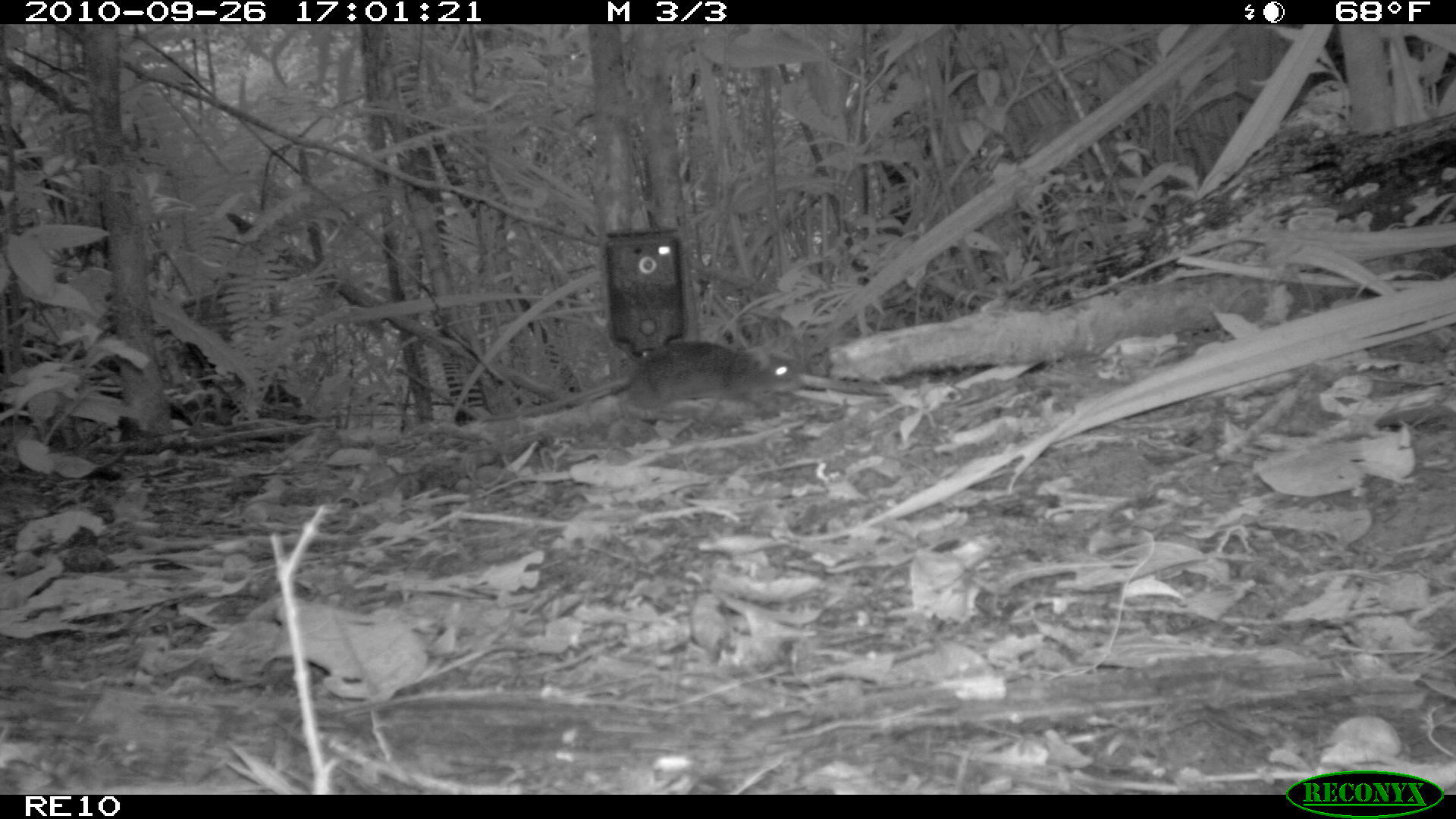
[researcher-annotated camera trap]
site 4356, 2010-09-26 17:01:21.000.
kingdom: Animalia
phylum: Chordata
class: Mammalia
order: Rodentia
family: Muridae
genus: Rattus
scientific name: Rattus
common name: rodent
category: unknown rat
Unknown rat (rodent) (Rattus), count 1.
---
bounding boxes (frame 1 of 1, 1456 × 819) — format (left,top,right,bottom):
unknown rat: (480,339,804,423)